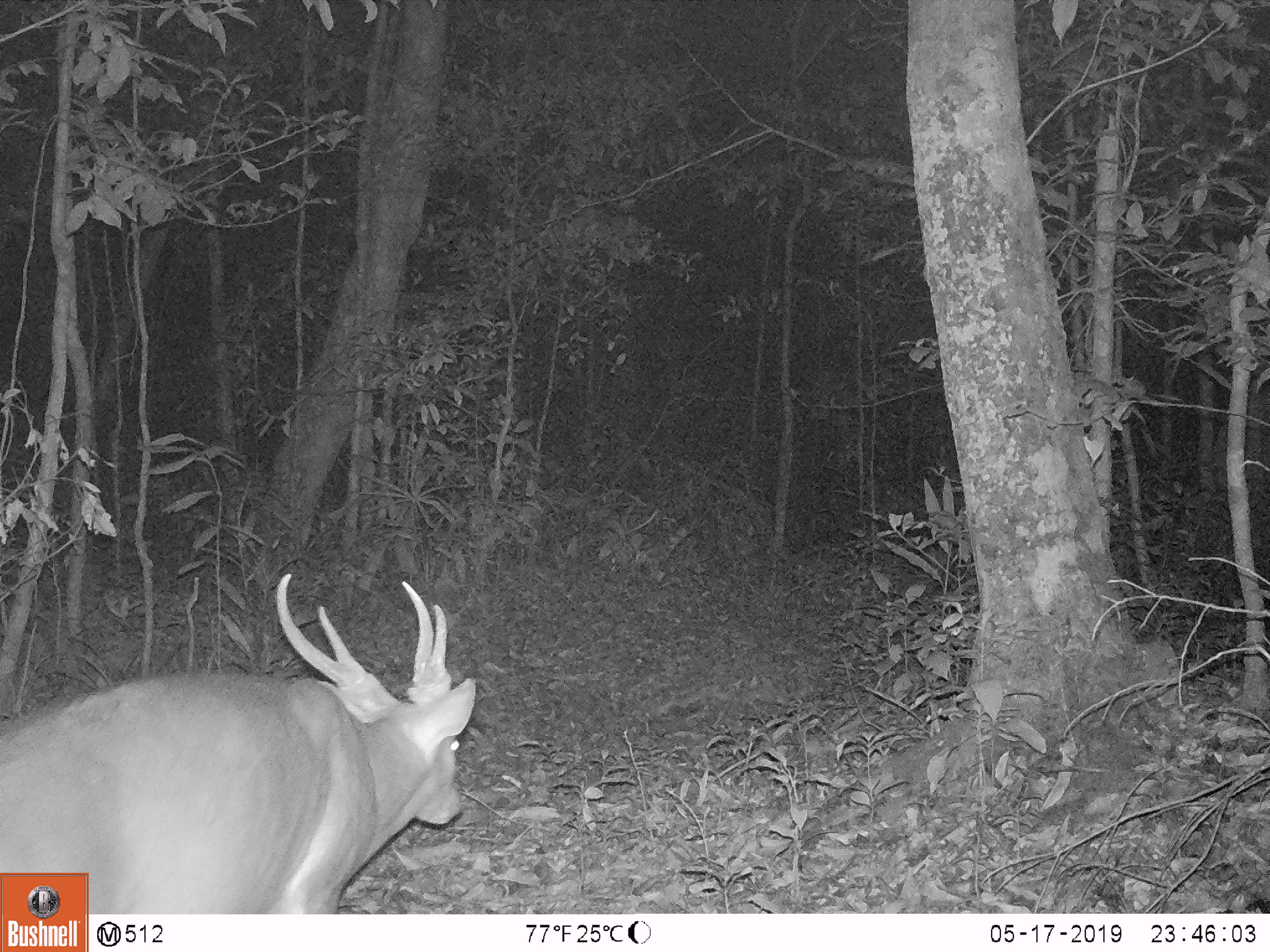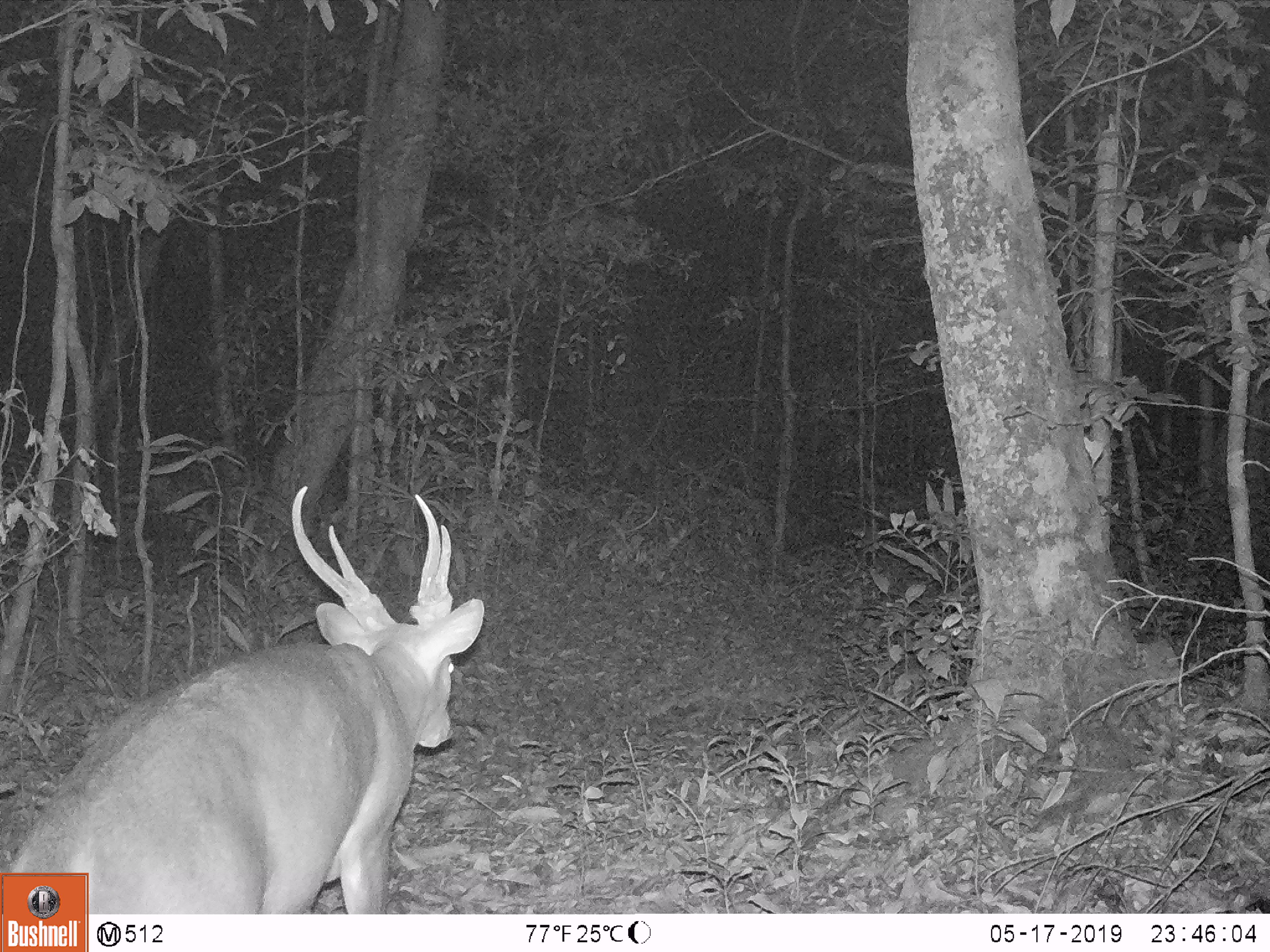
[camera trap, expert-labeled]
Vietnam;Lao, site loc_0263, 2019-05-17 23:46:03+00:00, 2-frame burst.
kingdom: Animalia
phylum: Chordata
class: Mammalia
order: Artiodactyla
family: Cervidae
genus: Muntiacus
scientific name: Muntiacus vuquangensis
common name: large-antlered muntjac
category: large antlered muntjac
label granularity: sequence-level